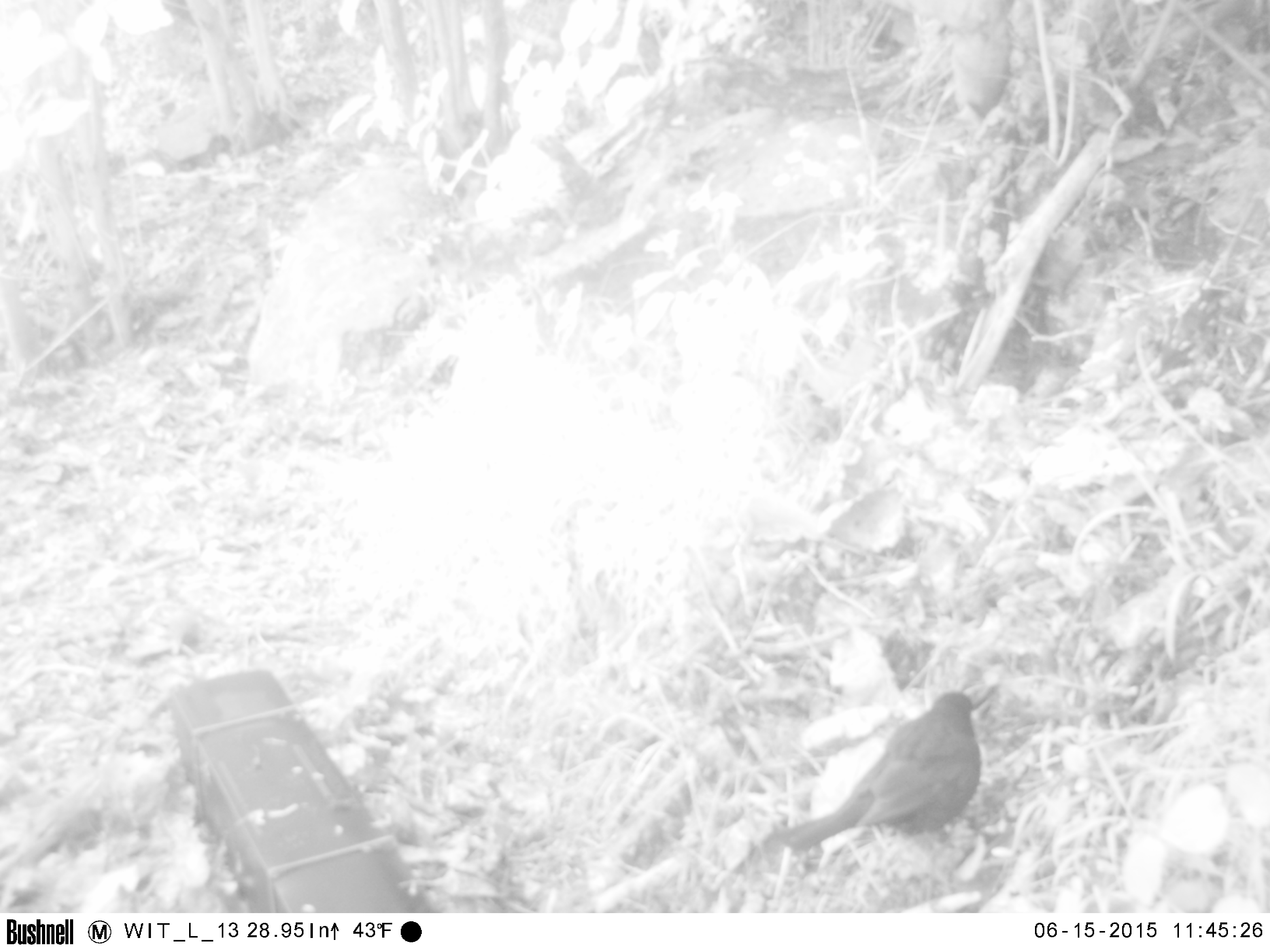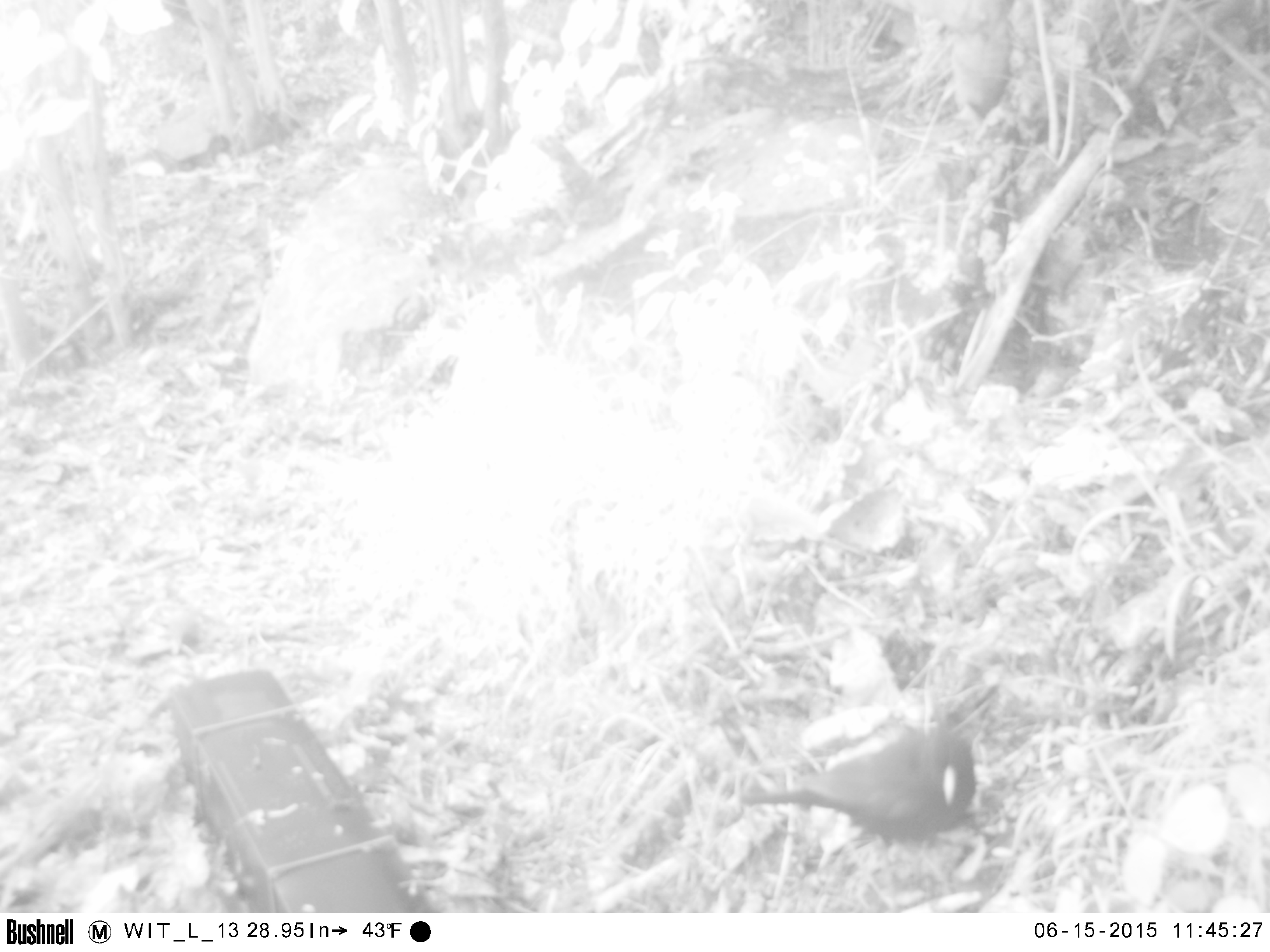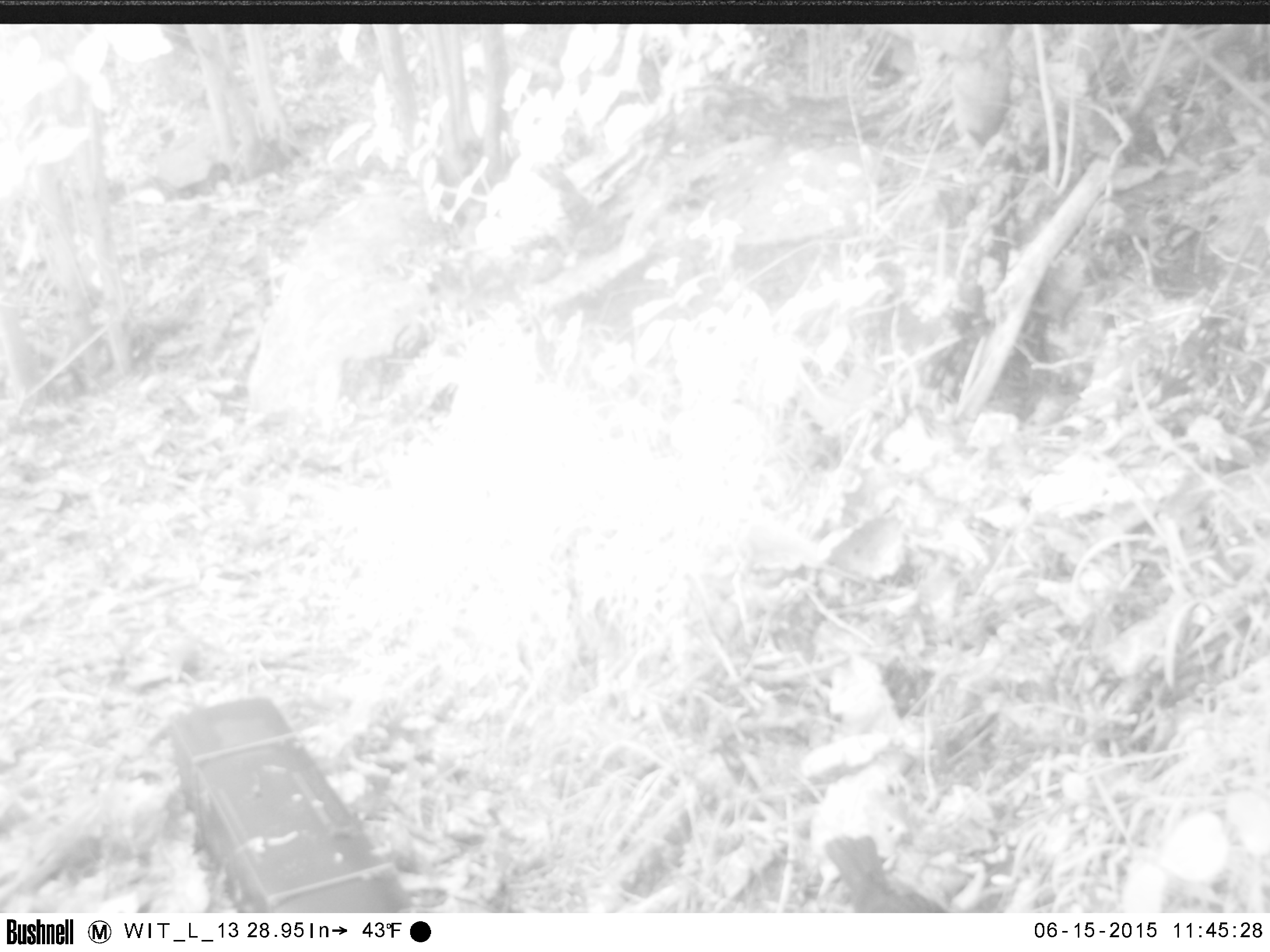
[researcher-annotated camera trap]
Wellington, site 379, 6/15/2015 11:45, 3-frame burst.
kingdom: Animalia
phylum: Chordata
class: Aves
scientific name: Aves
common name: bird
Bird (Aves).